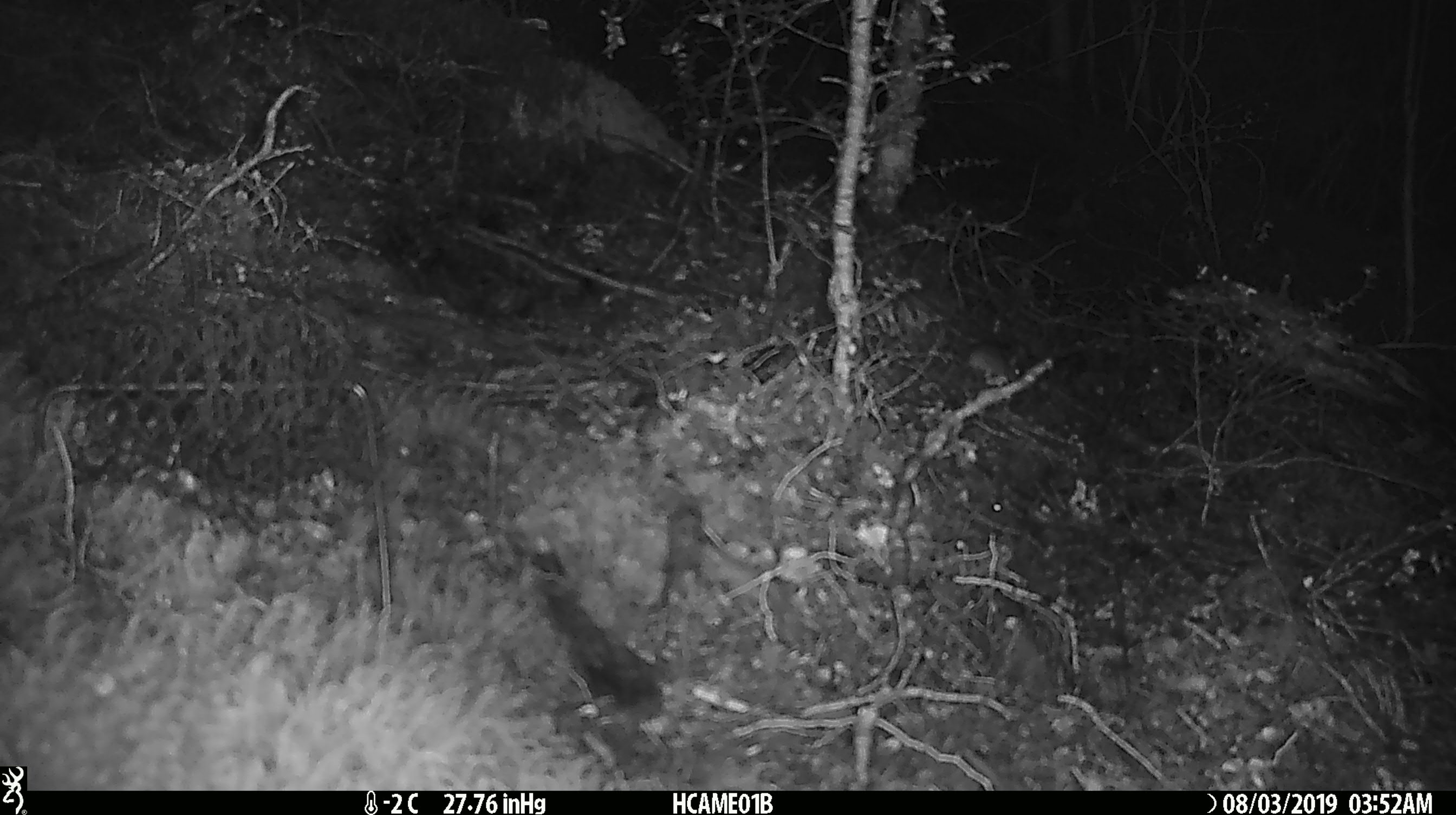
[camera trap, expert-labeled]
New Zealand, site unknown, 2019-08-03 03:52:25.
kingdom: Animalia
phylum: Chordata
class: Mammalia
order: Rodentia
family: Muridae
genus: Mus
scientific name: Mus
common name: mouse